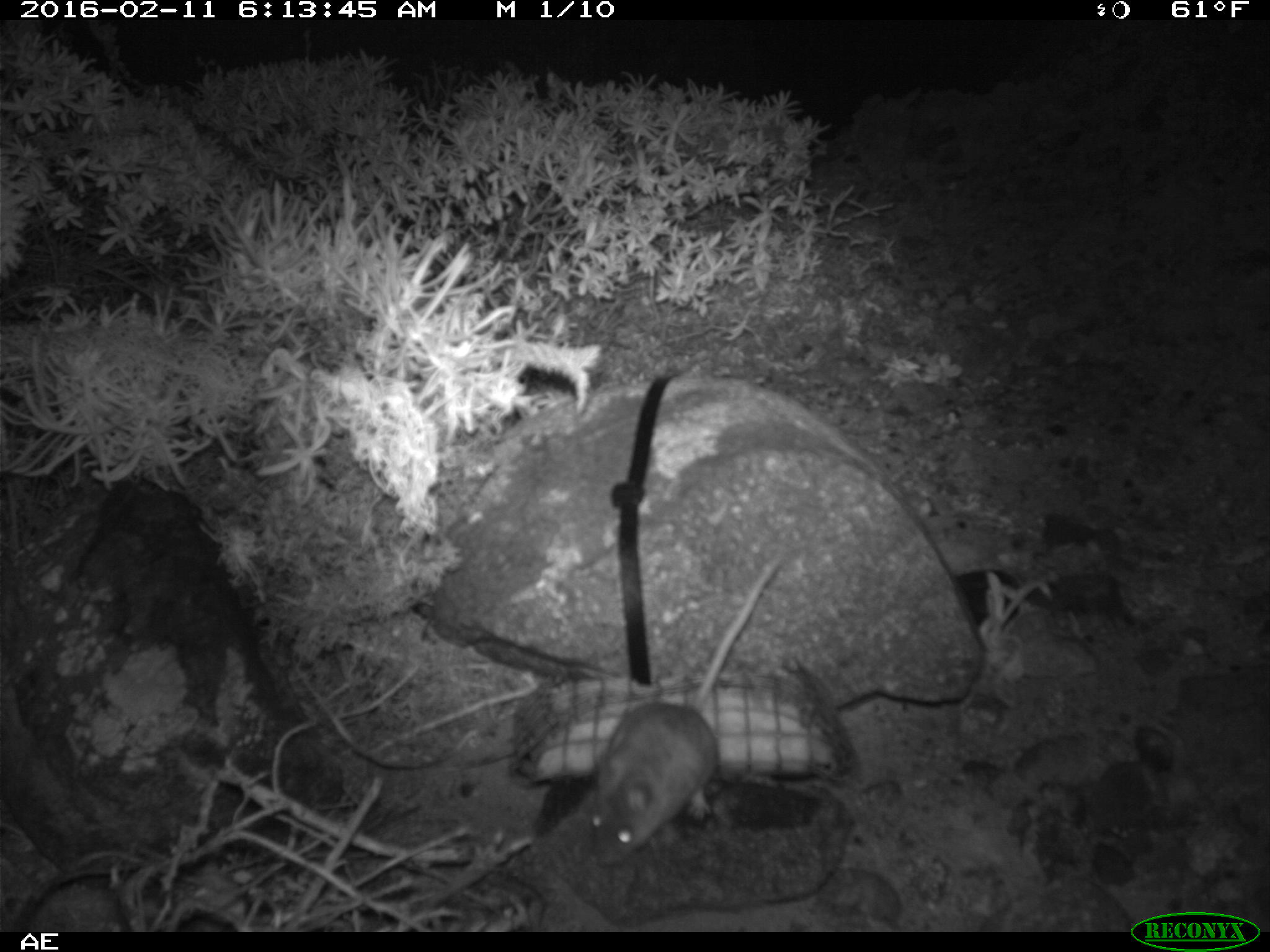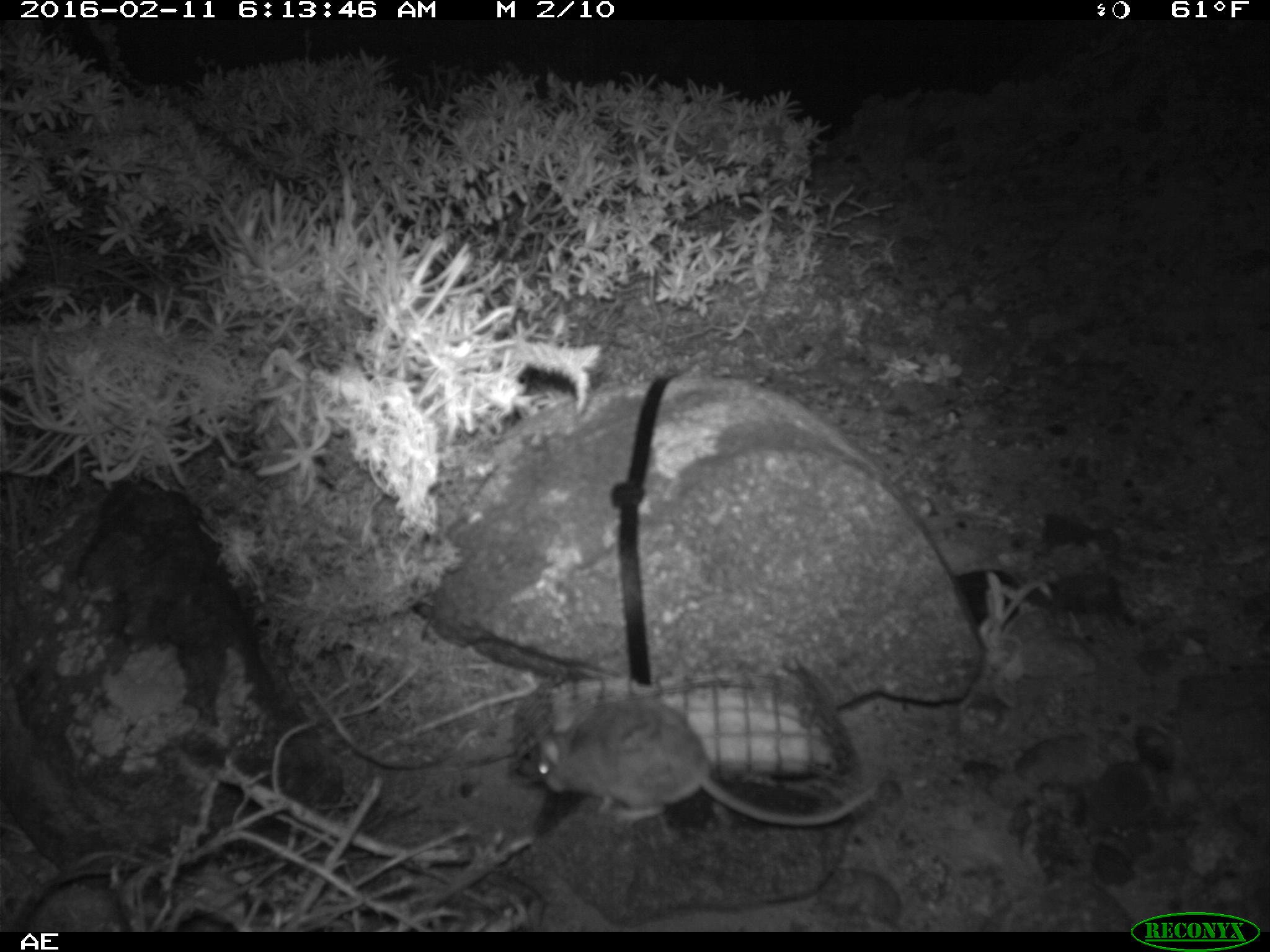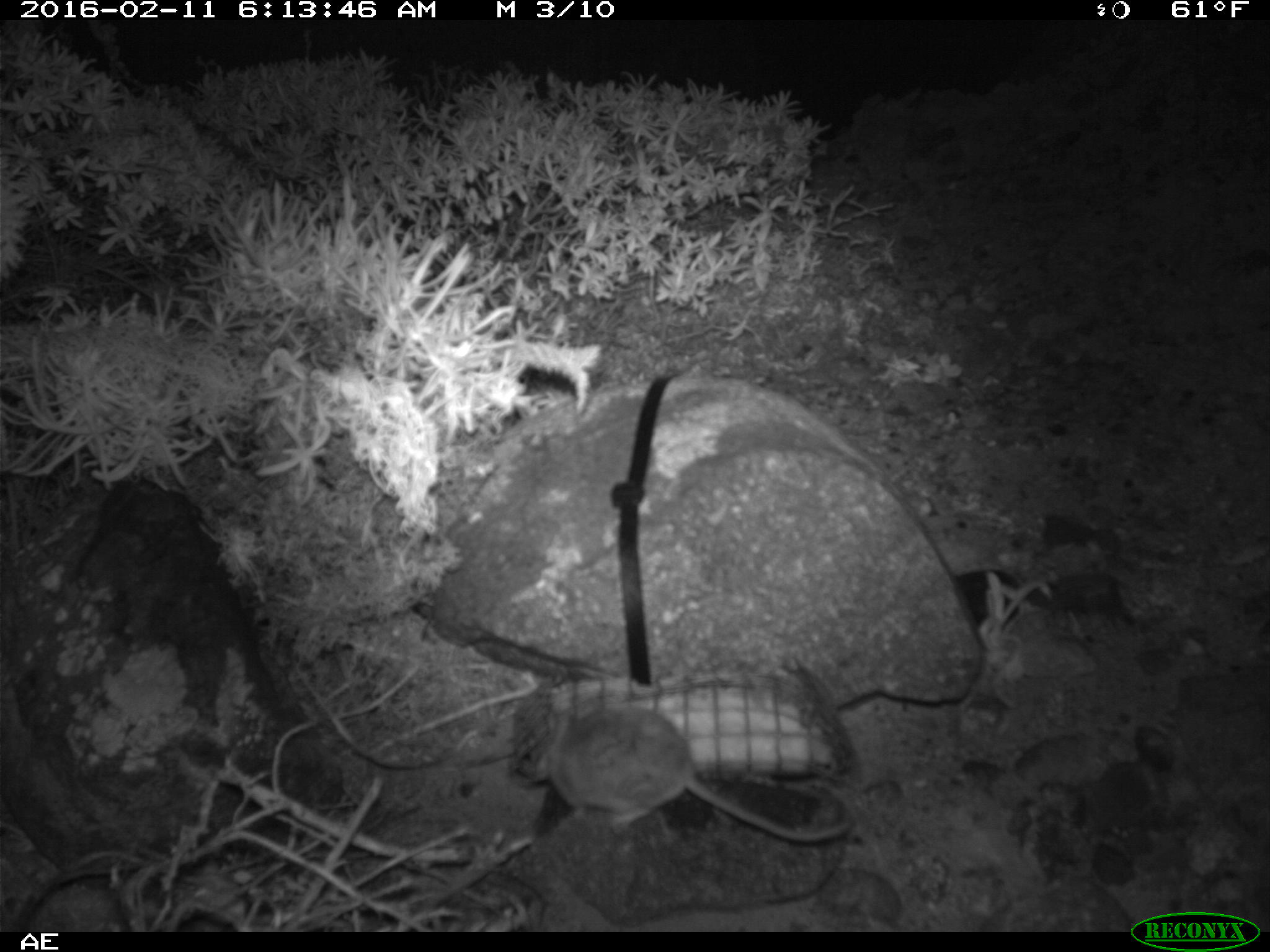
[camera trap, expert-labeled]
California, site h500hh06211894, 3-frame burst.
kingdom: Animalia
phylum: Chordata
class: Mammalia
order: Rodentia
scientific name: Rodentia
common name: rodent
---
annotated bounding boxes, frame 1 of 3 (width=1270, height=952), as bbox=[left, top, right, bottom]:
rodent: bbox=[590, 558, 779, 865]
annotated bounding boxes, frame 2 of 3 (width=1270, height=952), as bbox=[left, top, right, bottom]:
rodent: bbox=[532, 690, 876, 825]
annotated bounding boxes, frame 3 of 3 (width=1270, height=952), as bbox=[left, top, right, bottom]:
rodent: bbox=[537, 700, 848, 840]